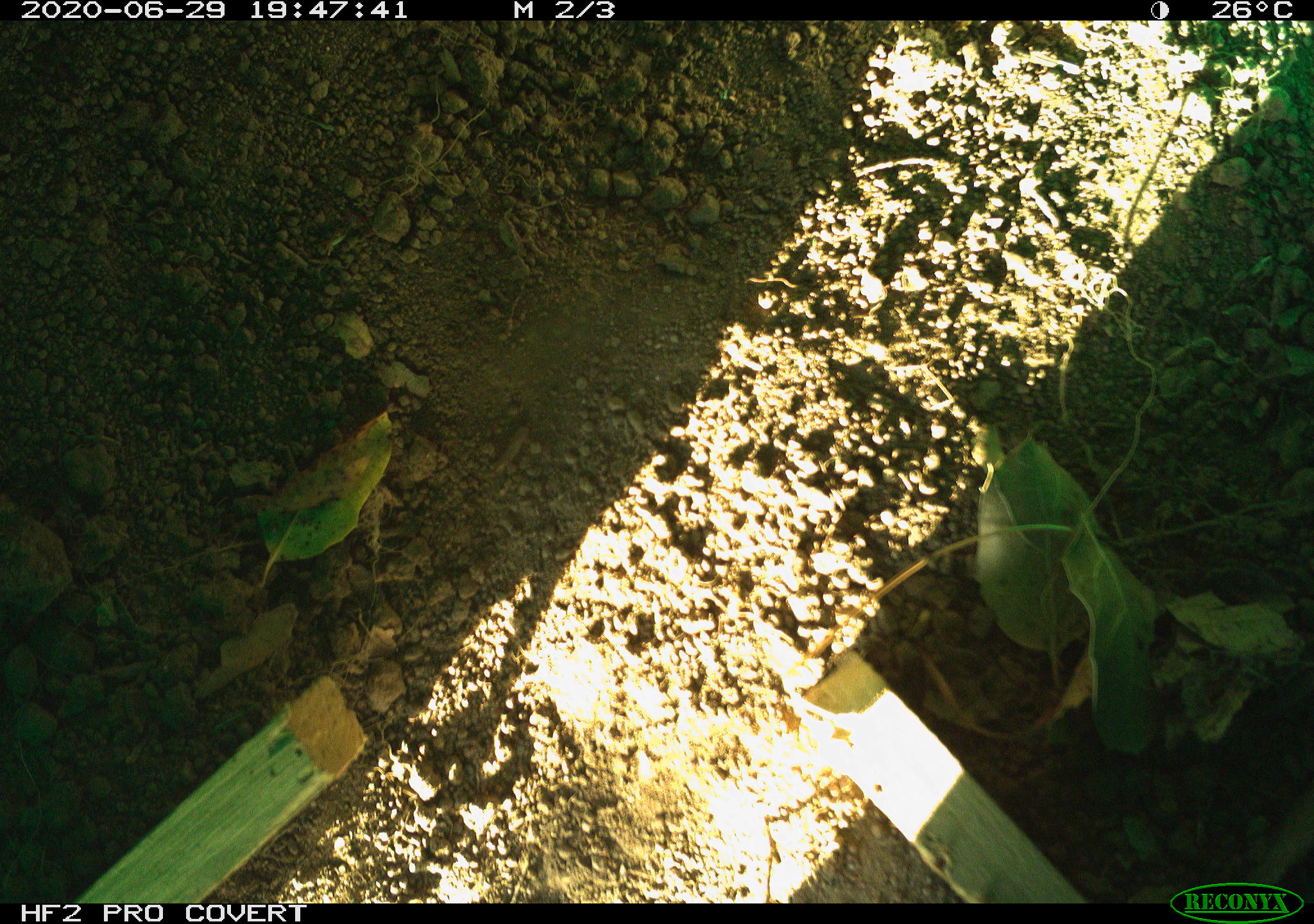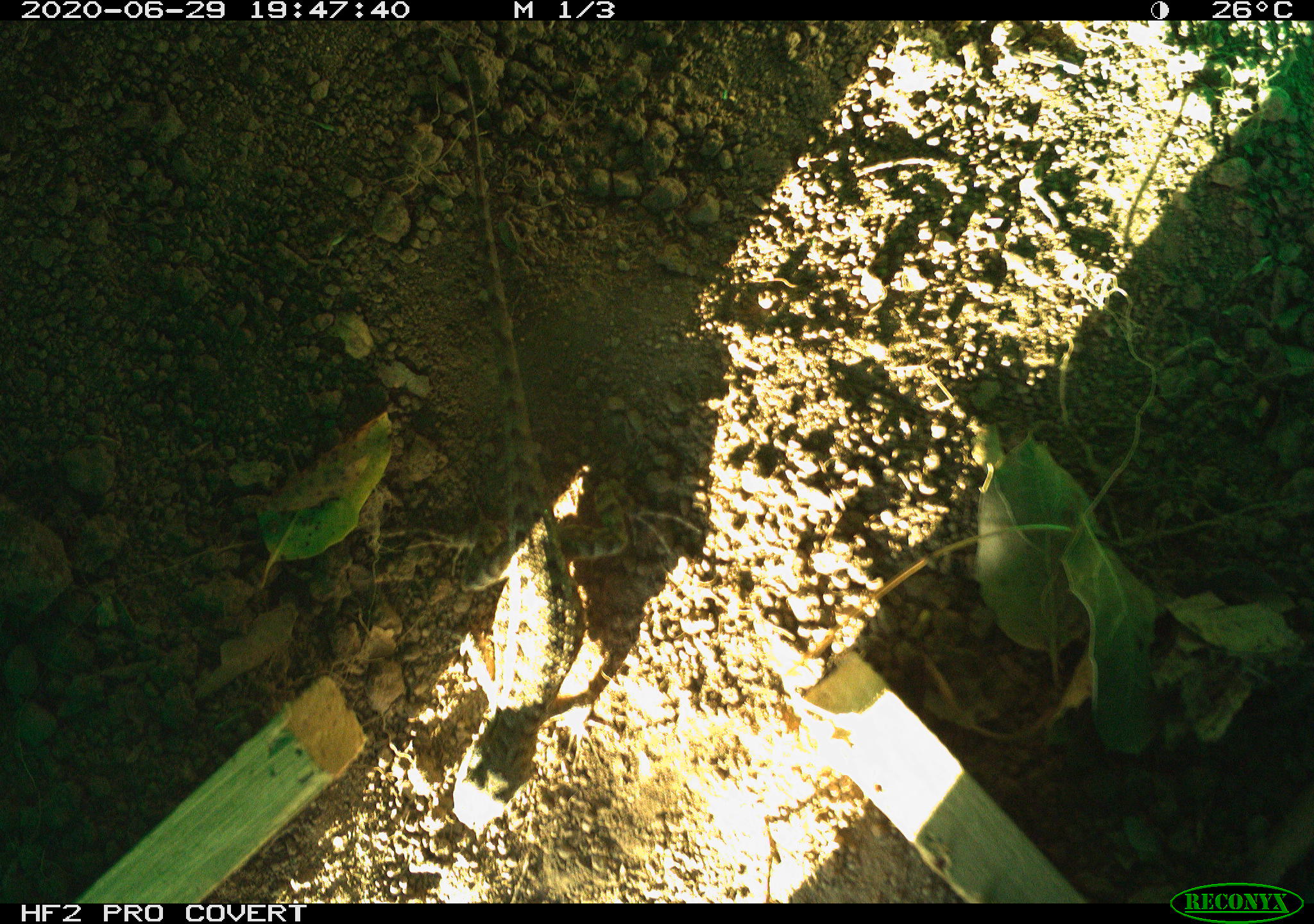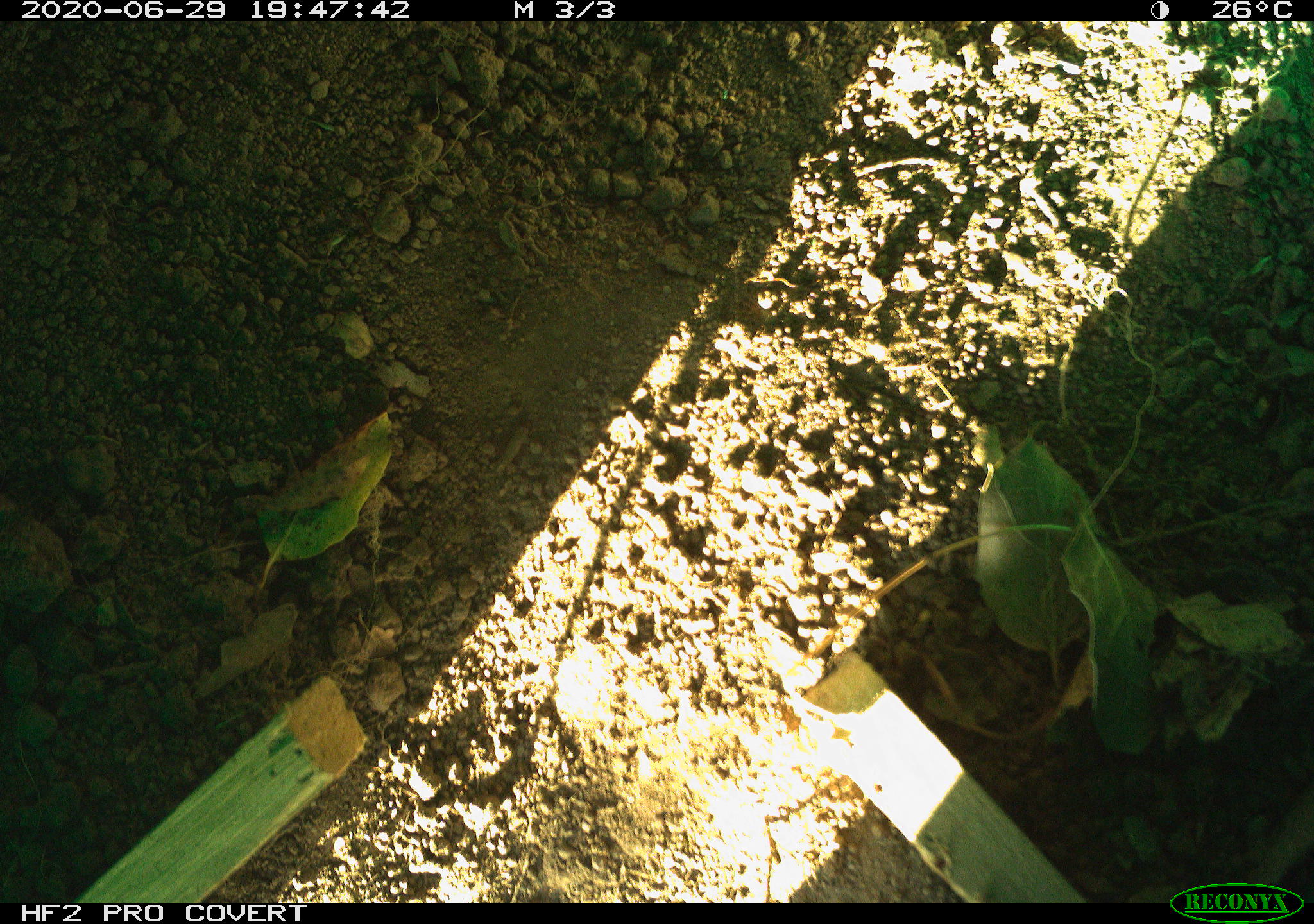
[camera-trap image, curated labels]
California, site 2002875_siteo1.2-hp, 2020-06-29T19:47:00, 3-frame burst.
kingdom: Animalia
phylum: Chordata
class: Reptilia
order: Squamata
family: Phrynosomatidae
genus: Sceloporus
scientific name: Sceloporus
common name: spiny lizards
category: sceloporus species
Sceloporus species (spiny lizards) (Sceloporus).